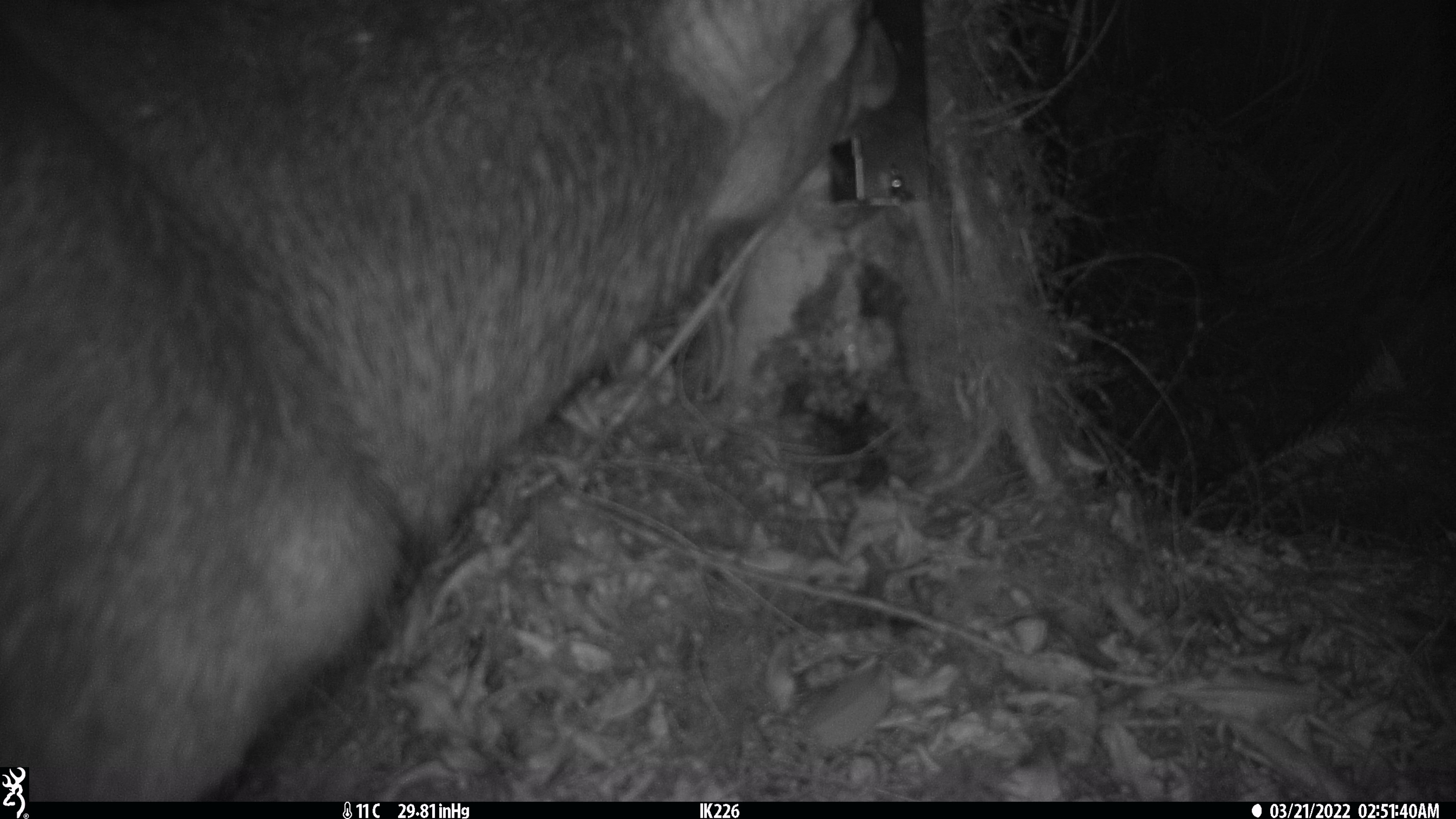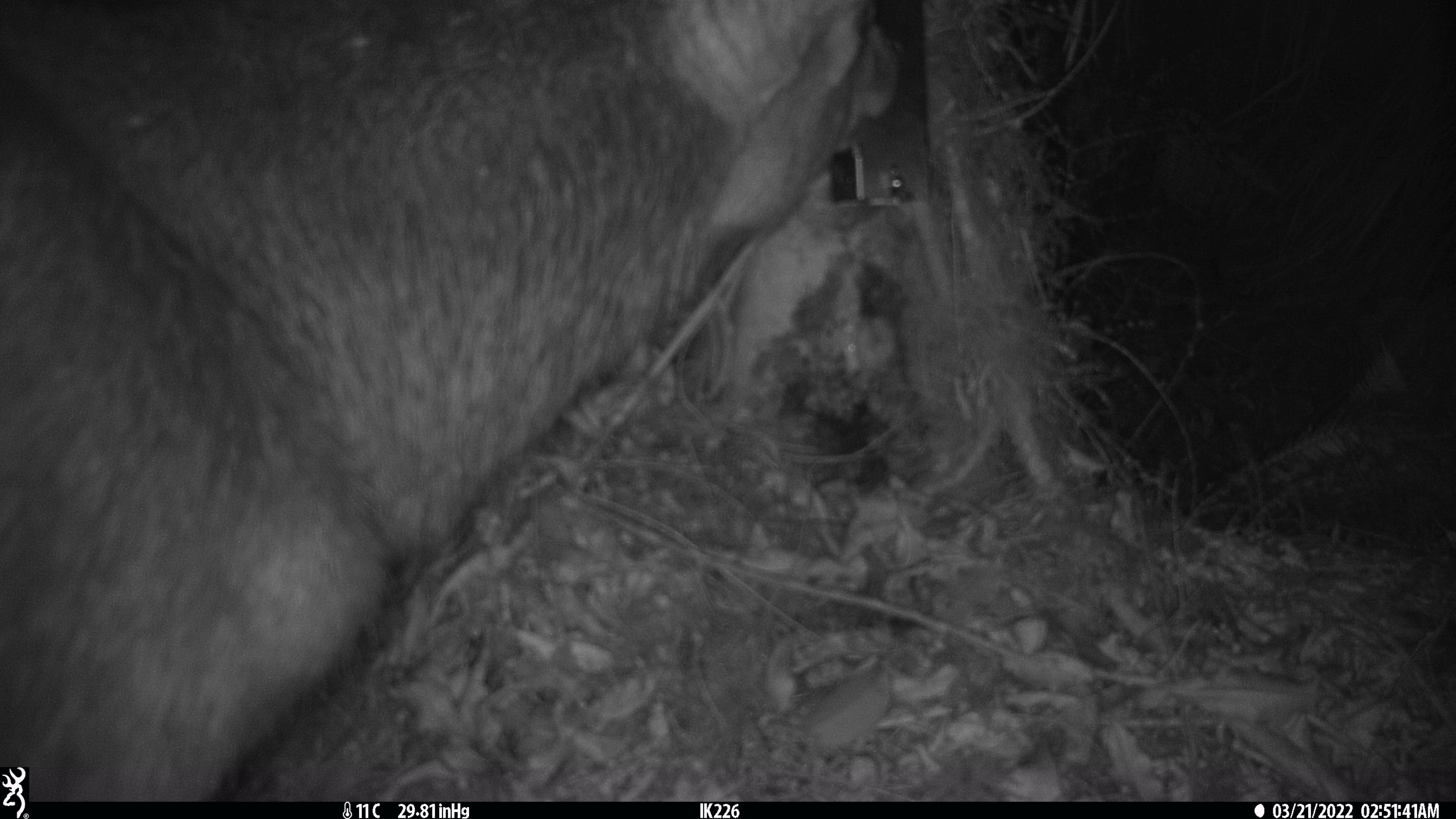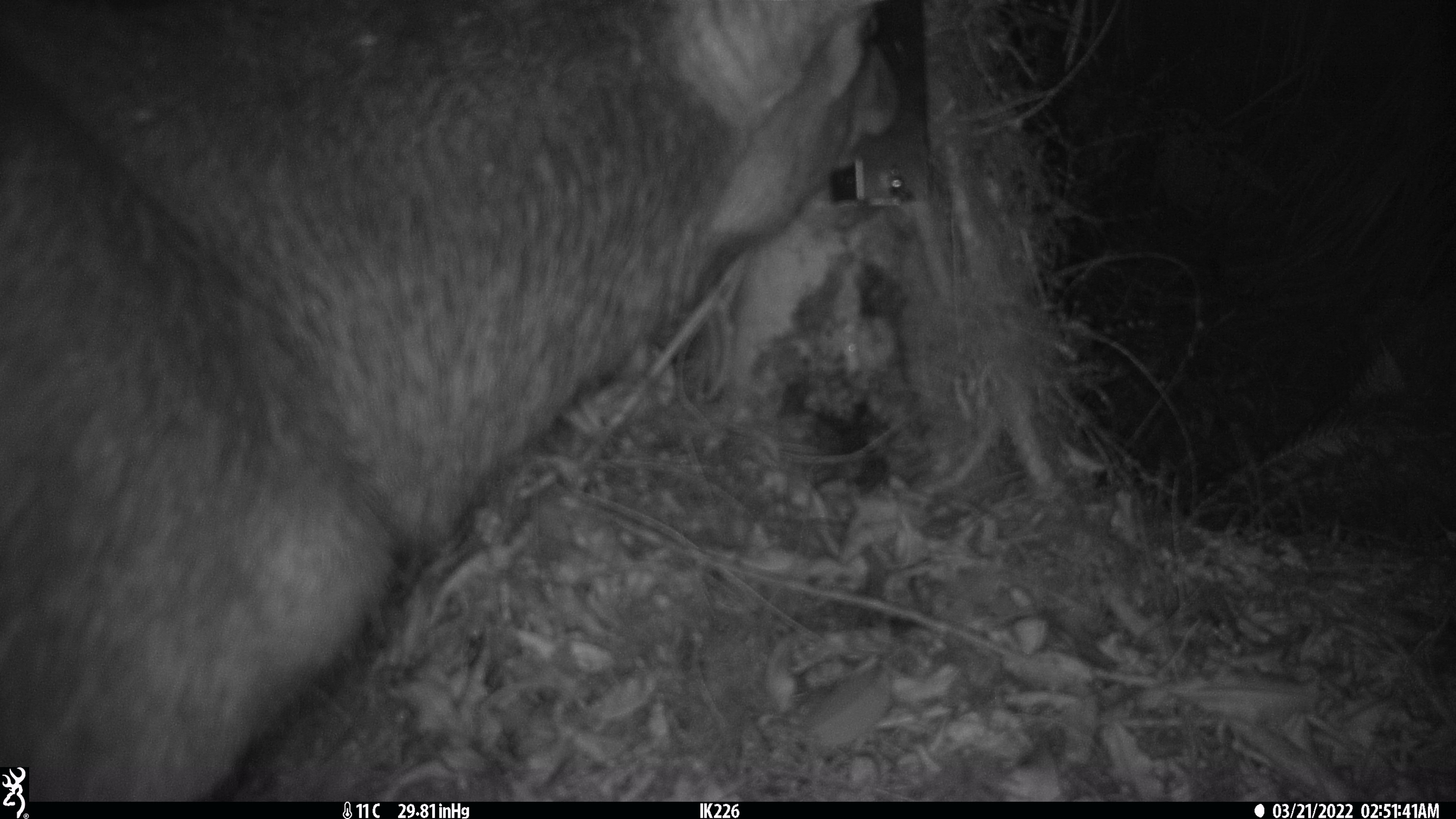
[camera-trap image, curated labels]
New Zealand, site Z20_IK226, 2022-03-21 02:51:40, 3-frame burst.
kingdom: Animalia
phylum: Chordata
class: Mammalia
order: Artiodactyla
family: Cervidae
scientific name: Cervidae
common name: deer